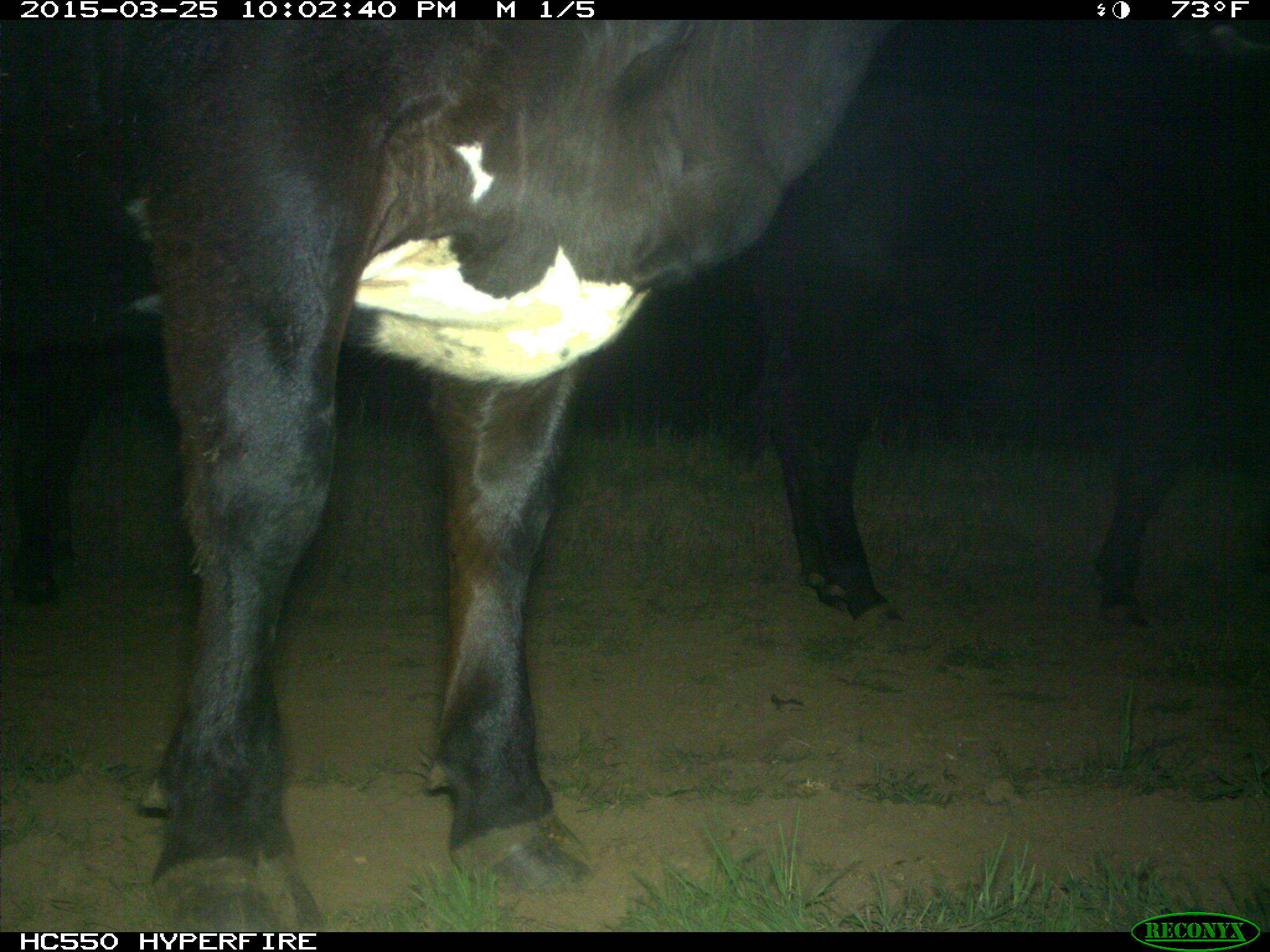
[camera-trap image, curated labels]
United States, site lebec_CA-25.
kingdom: Animalia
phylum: Chordata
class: Mammalia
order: Artiodactyla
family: Bovidae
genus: Bos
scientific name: Bos taurus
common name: domestic cow